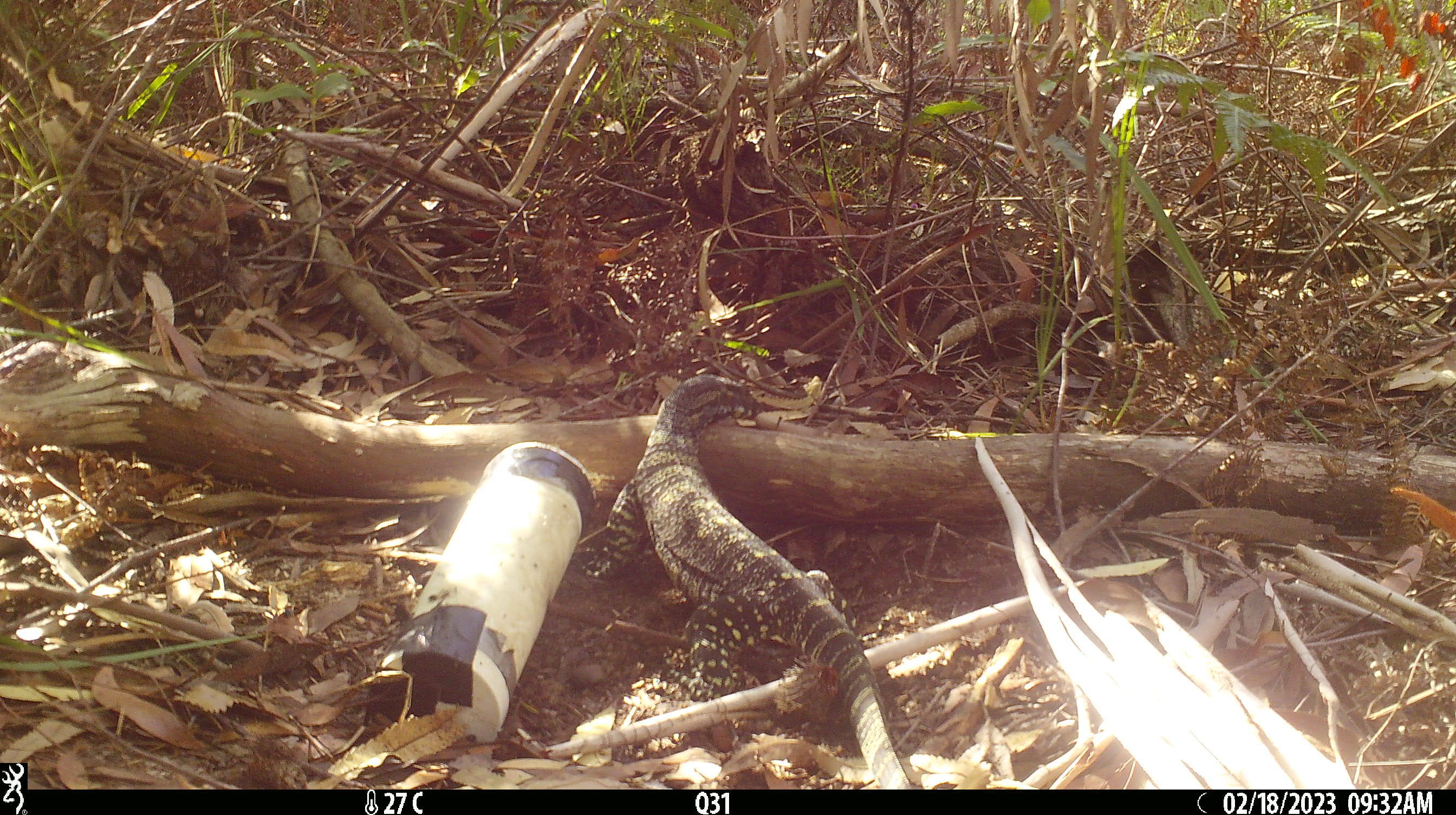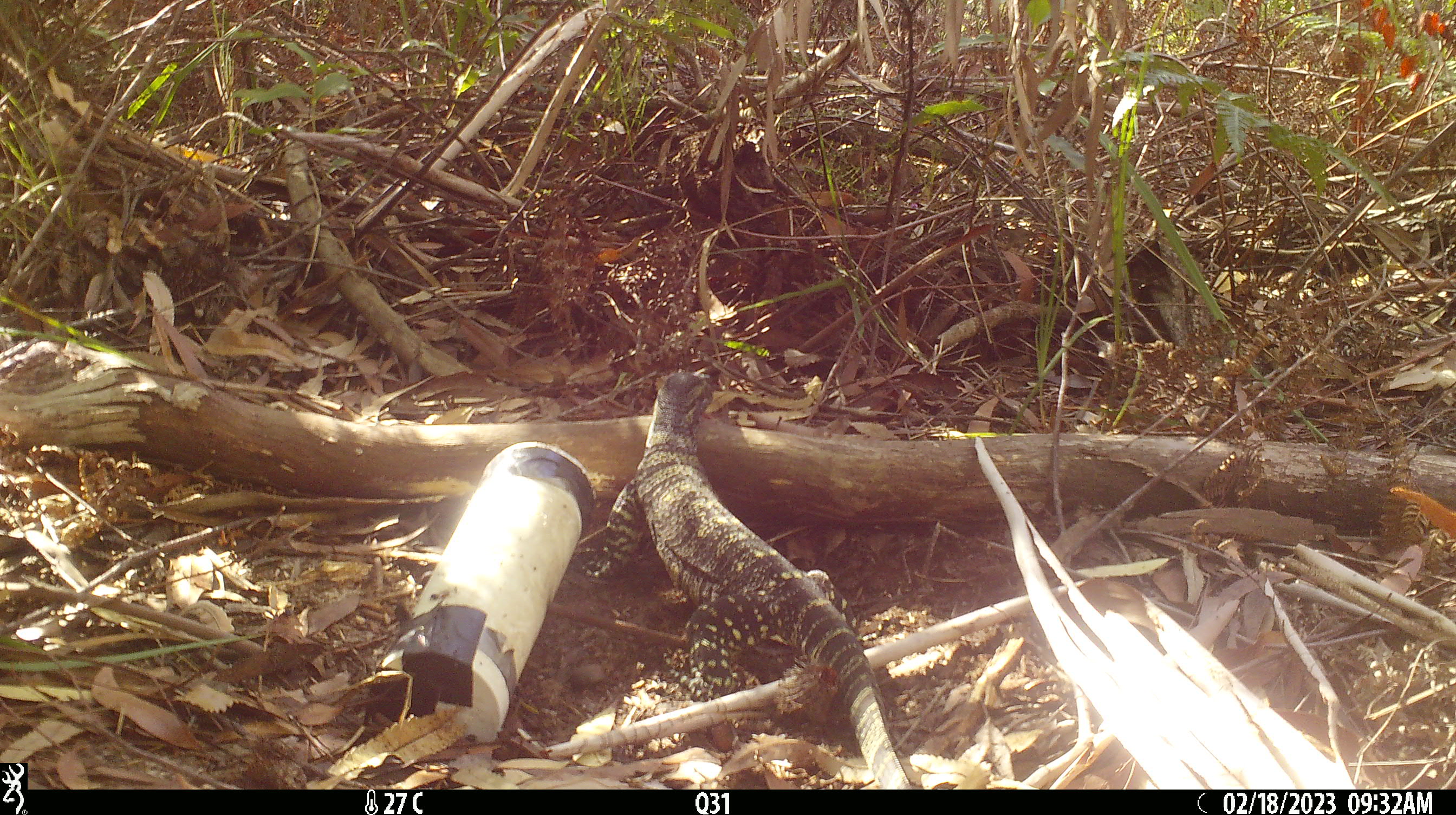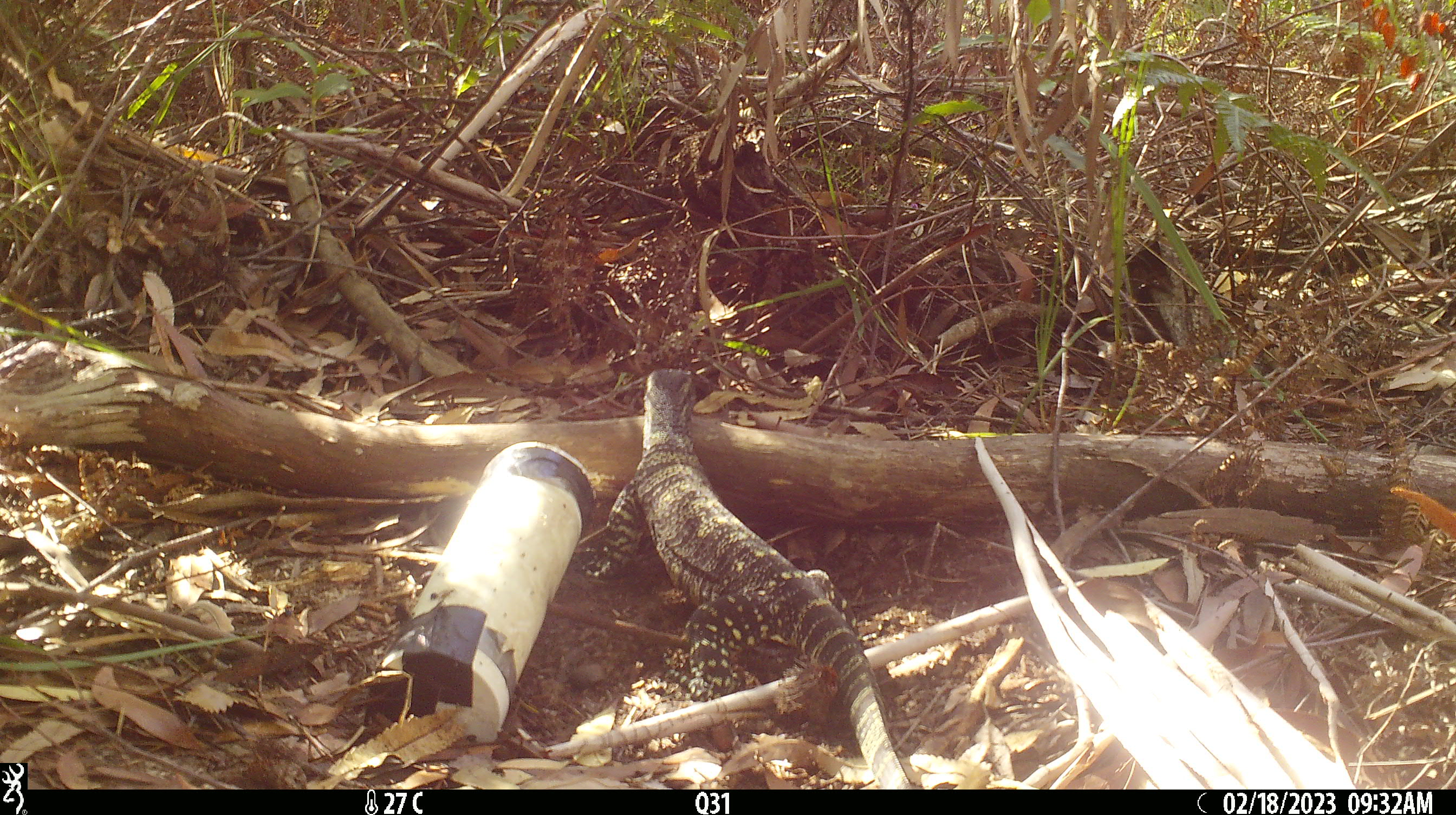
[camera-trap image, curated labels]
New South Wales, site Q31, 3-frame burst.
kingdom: Animalia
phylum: Chordata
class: Reptilia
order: Squamata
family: Varanidae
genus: Varanus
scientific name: Varanus varius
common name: lace monitor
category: goanna